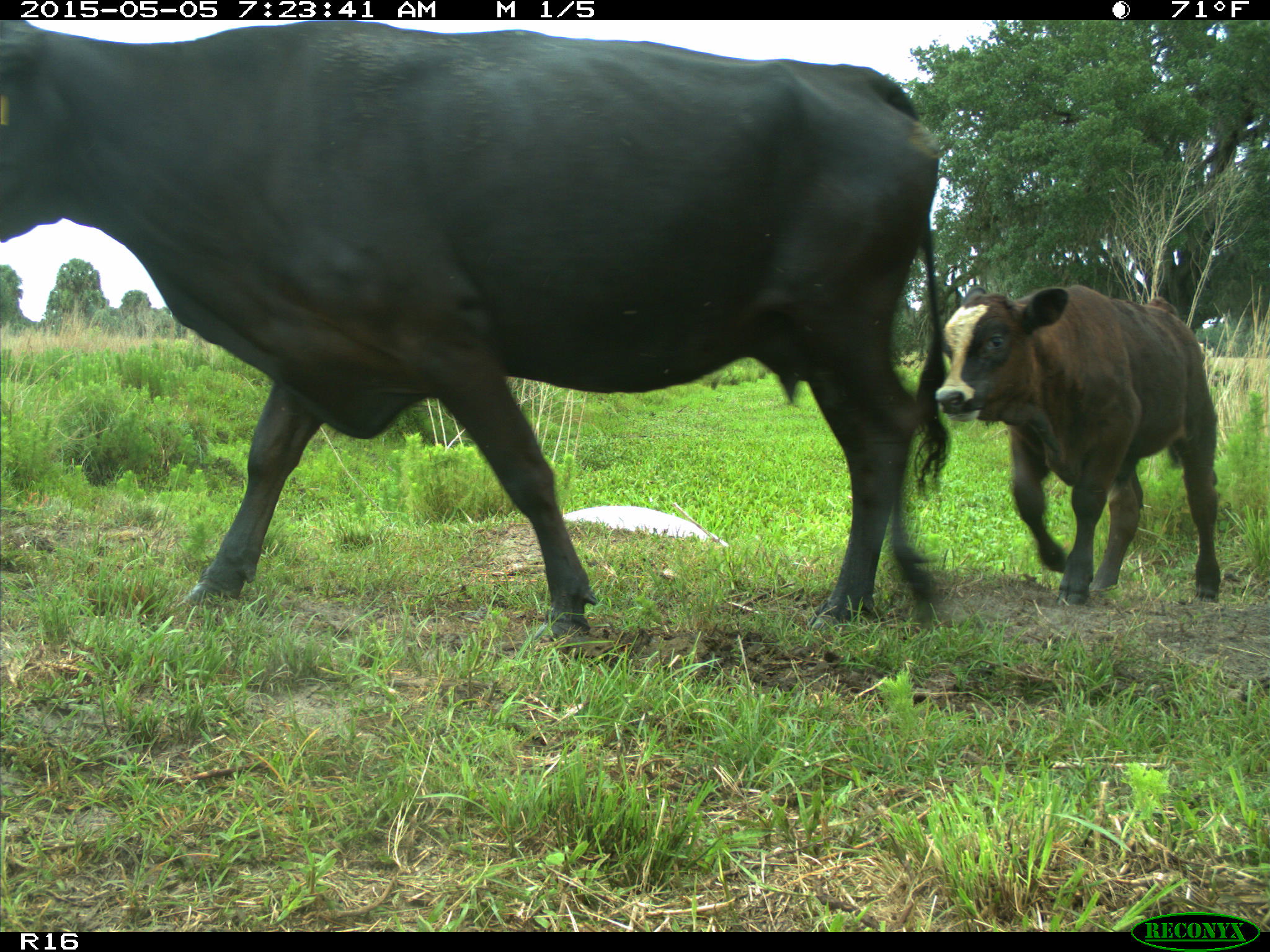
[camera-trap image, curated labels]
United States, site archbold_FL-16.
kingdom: Animalia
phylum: Chordata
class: Mammalia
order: Artiodactyla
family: Bovidae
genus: Bos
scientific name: Bos taurus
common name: domestic cow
Bos taurus (domestic cow).